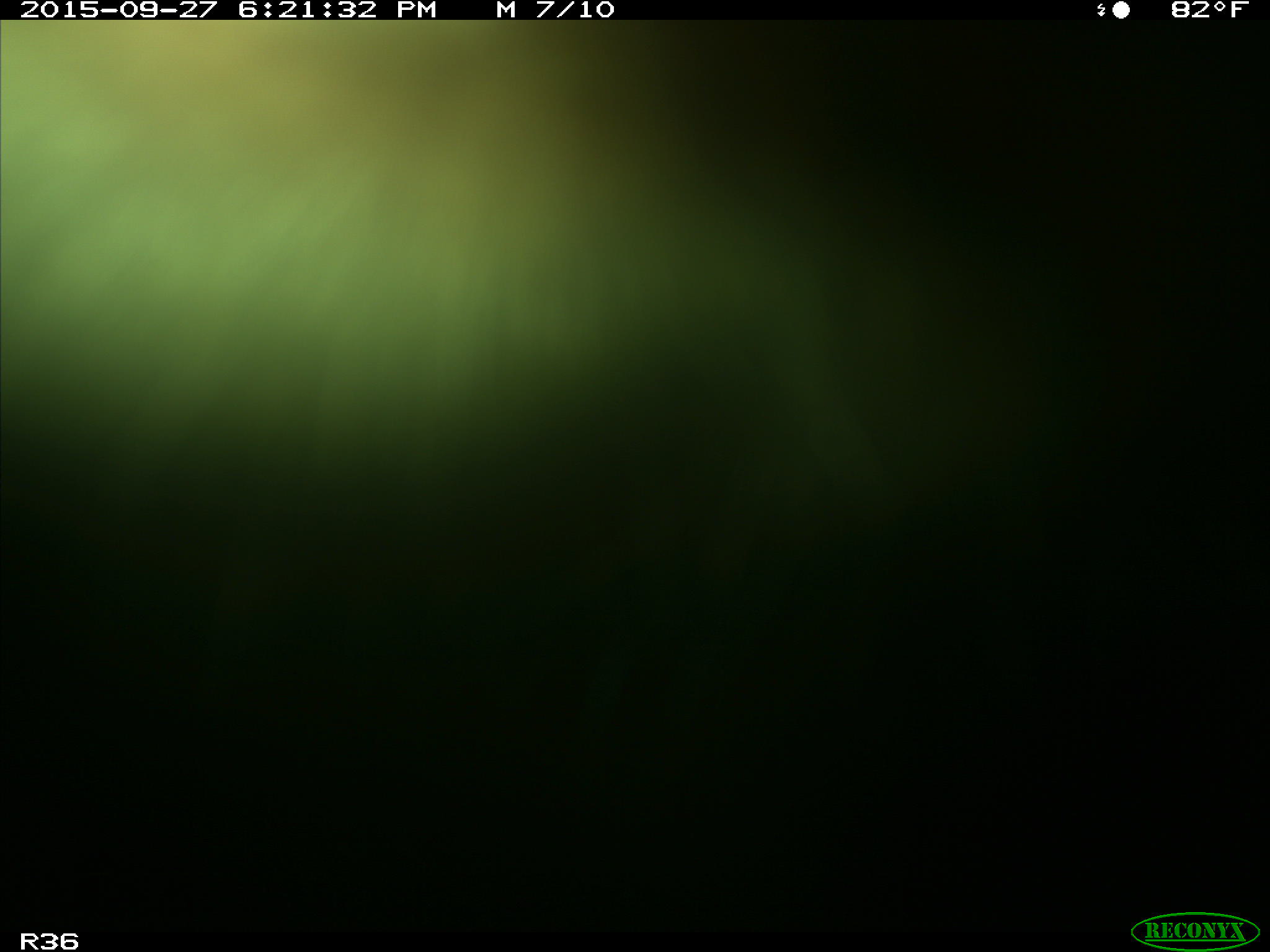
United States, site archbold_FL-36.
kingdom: Animalia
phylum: Chordata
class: Mammalia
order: Artiodactyla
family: Bovidae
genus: Bos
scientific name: Bos taurus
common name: domestic cow